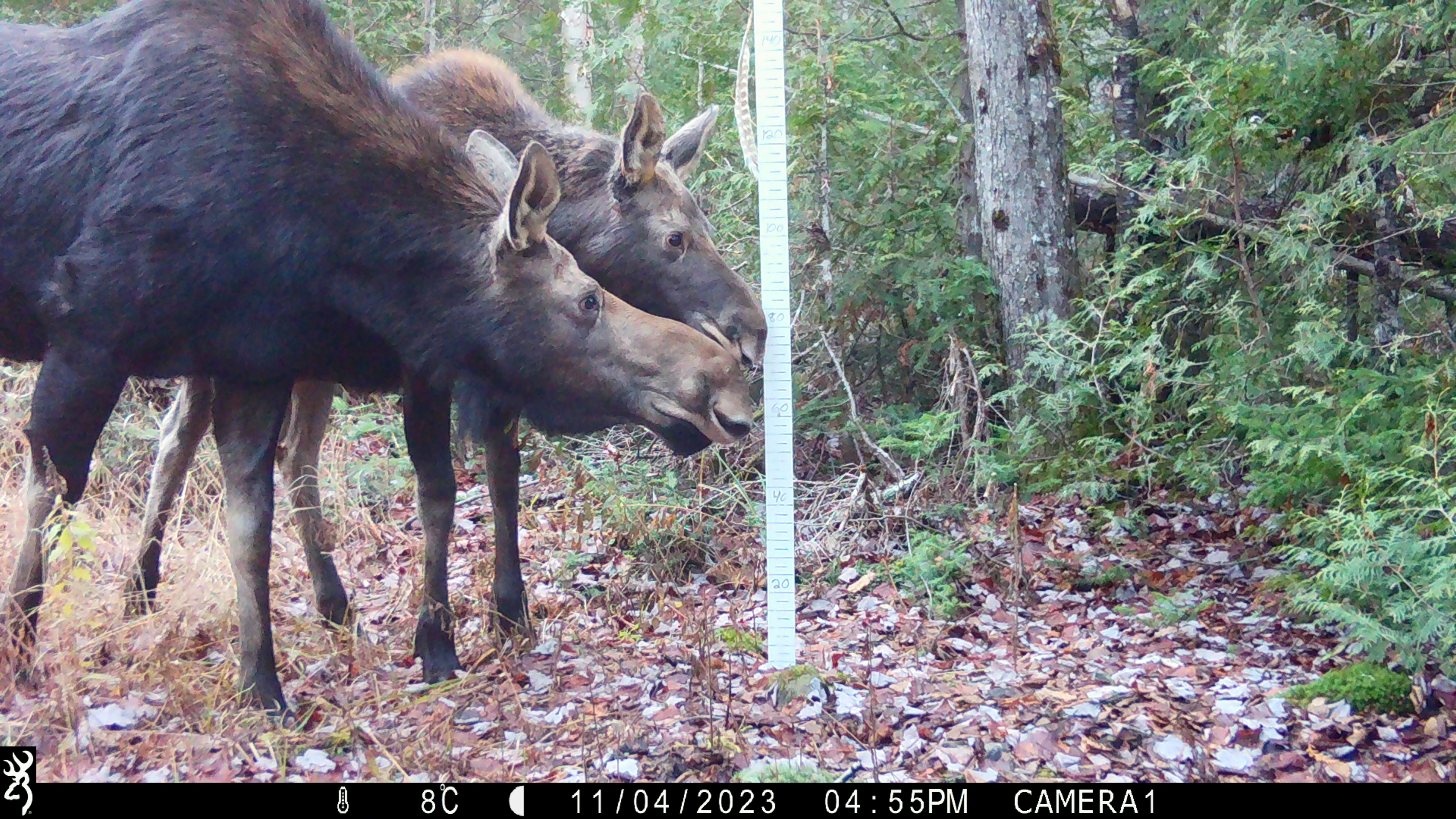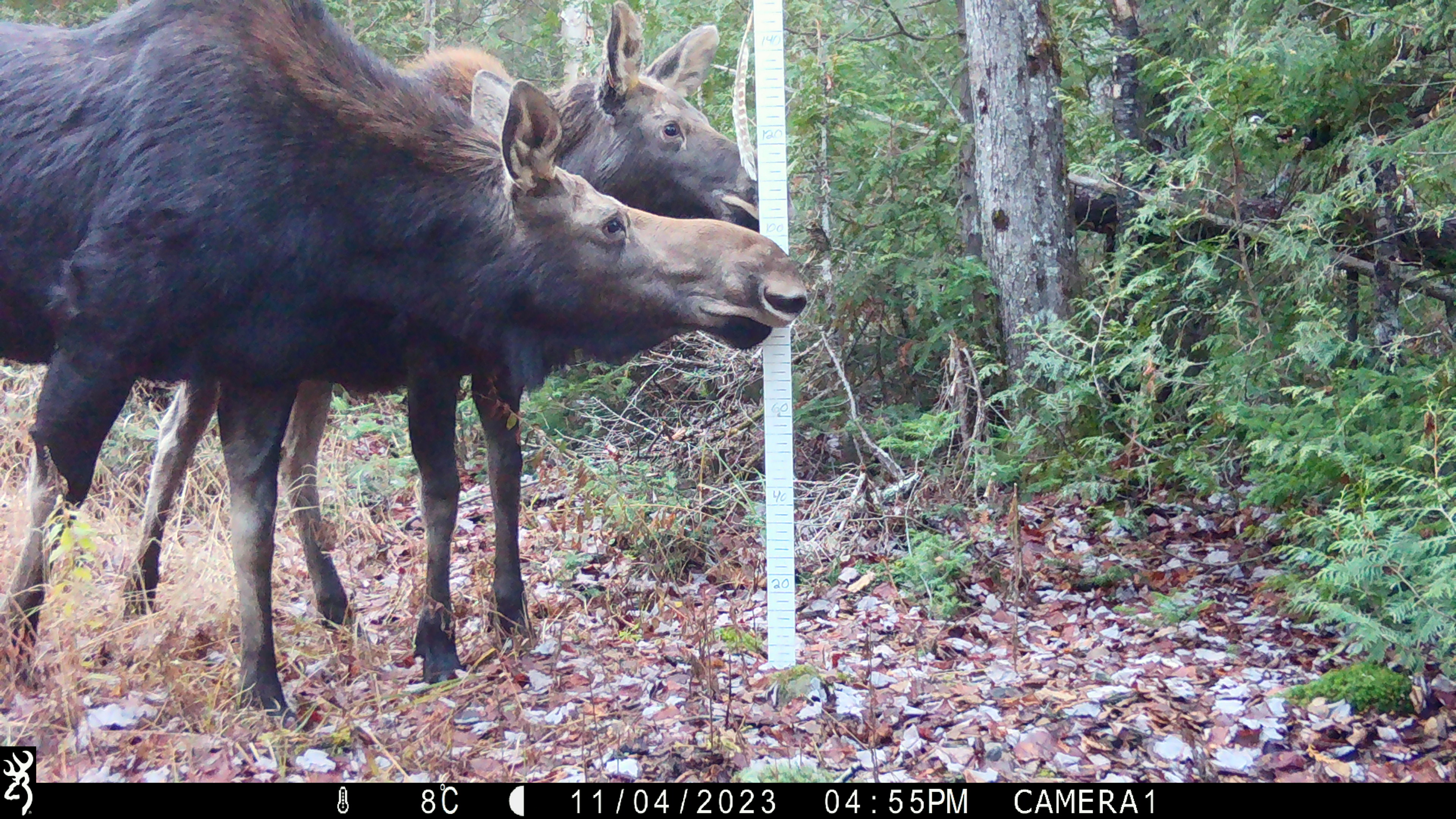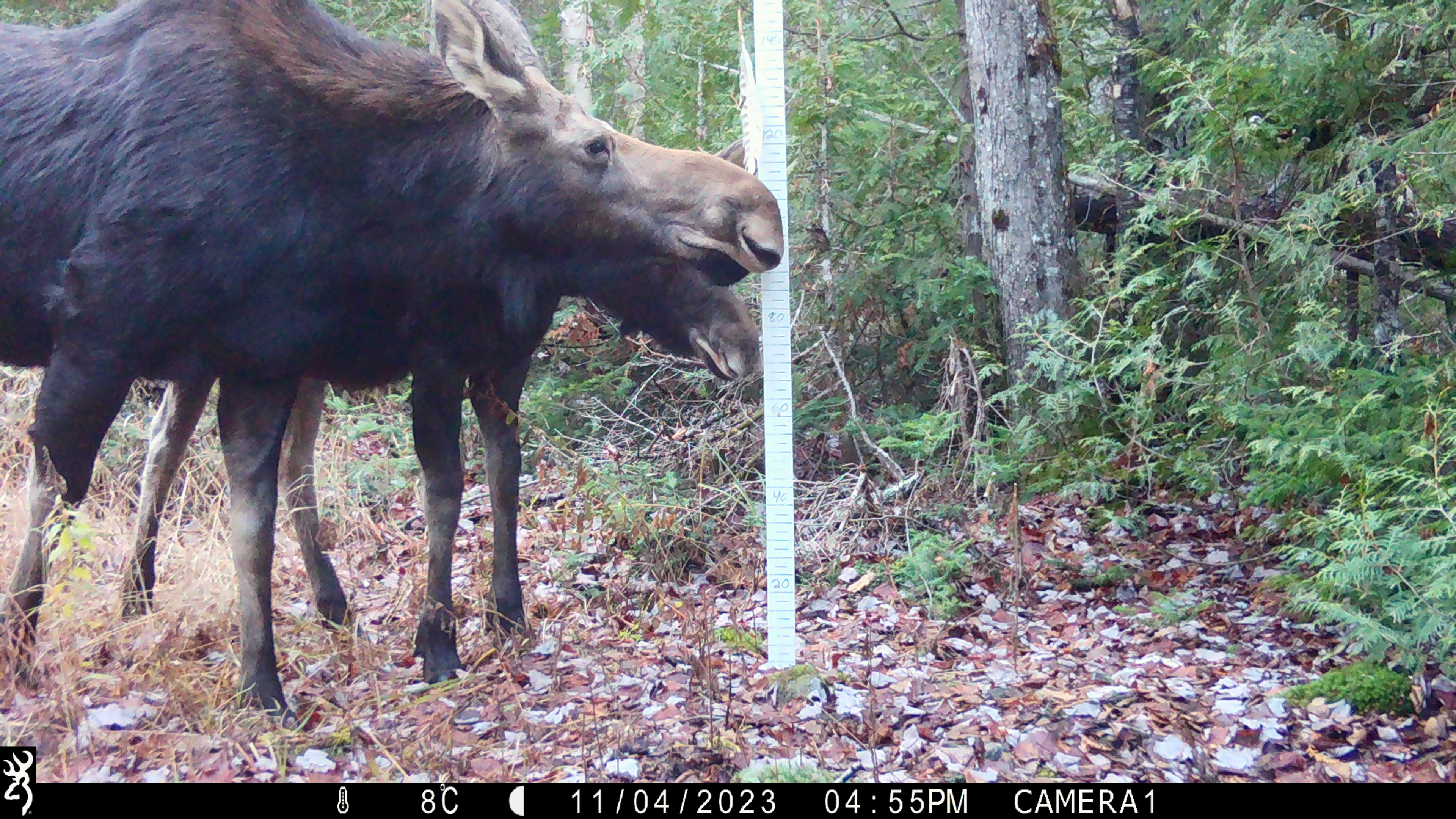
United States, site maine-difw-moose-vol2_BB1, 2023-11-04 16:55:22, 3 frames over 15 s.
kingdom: Animalia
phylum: Chordata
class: Mammalia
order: Artiodactyla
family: Cervidae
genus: Alces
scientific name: Alces alces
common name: moose